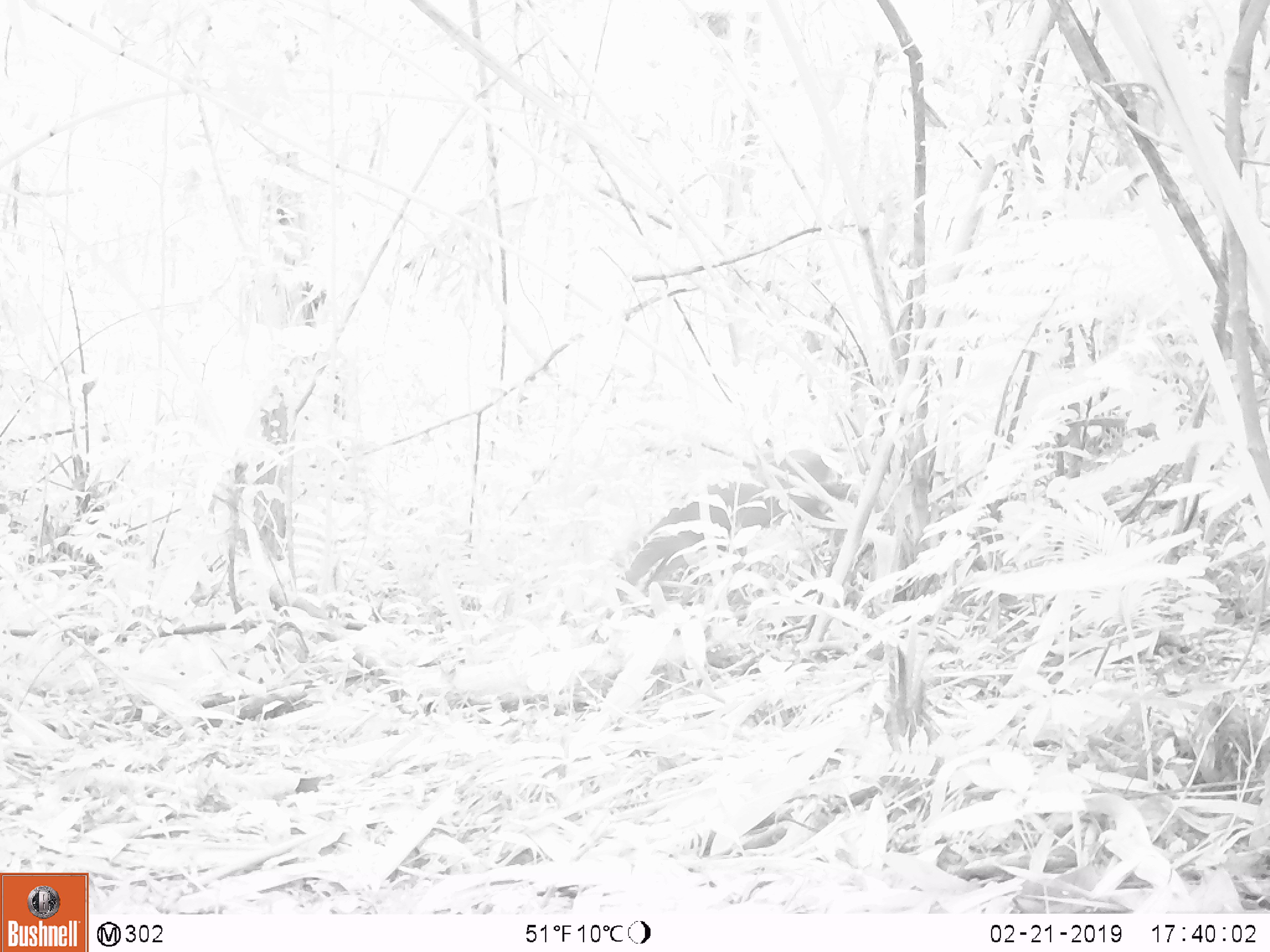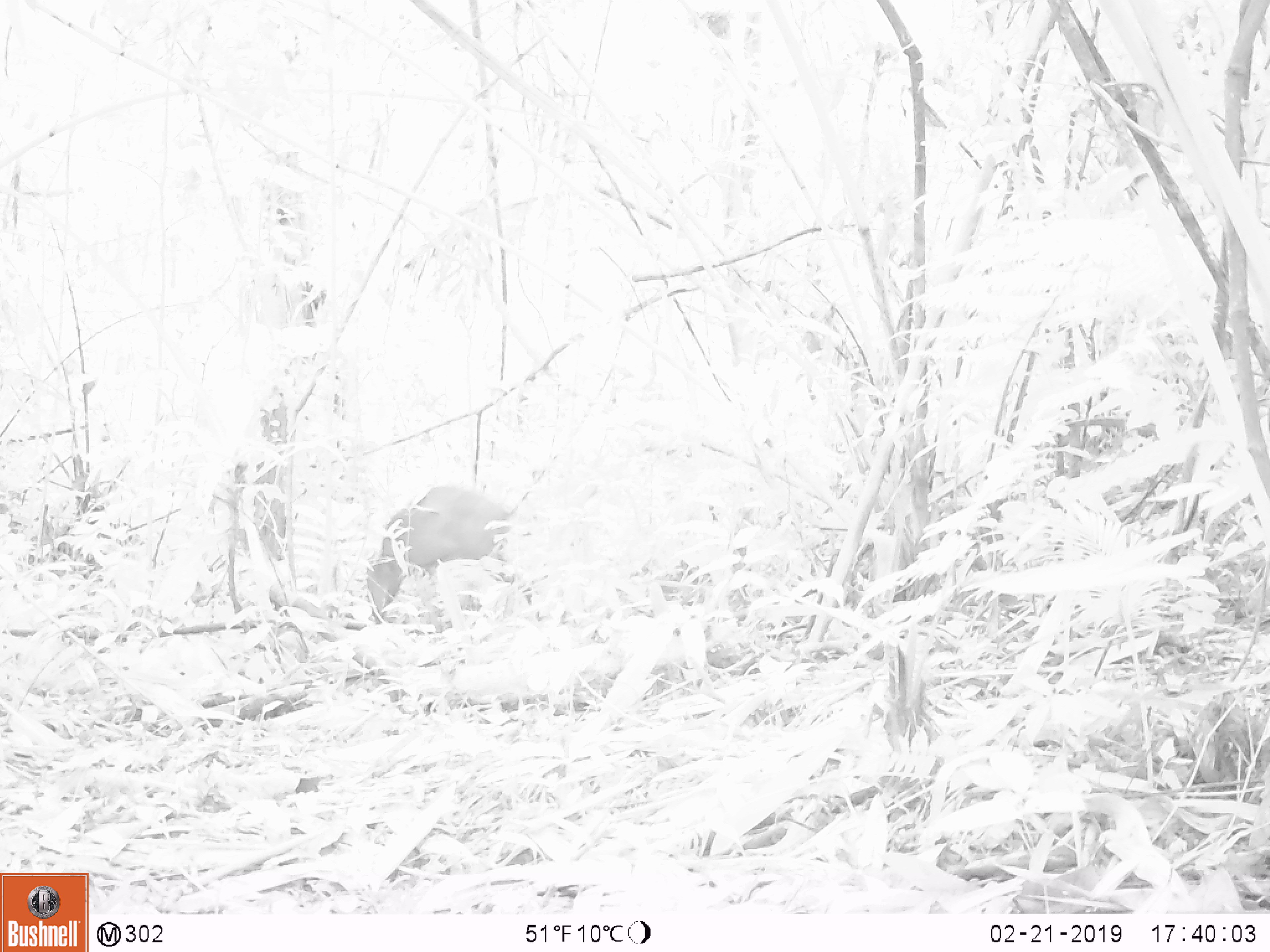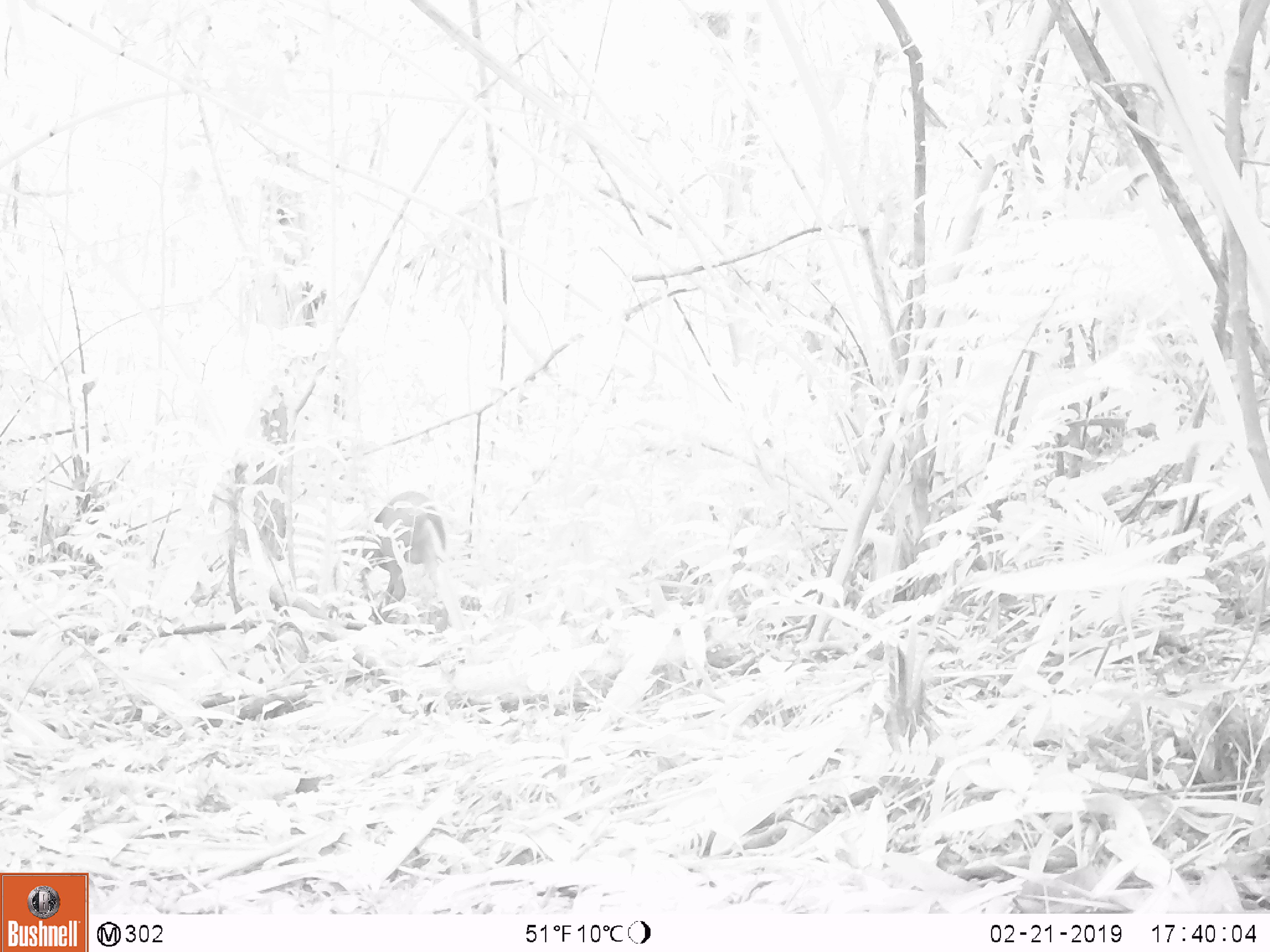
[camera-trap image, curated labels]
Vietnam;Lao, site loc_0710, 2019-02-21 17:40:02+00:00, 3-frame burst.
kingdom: Animalia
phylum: Chordata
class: Mammalia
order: Artiodactyla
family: Cervidae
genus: Muntiacus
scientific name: Muntiacus rooseveltorum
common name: roosevelt's muntjac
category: roosevelts muntjac group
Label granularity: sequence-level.